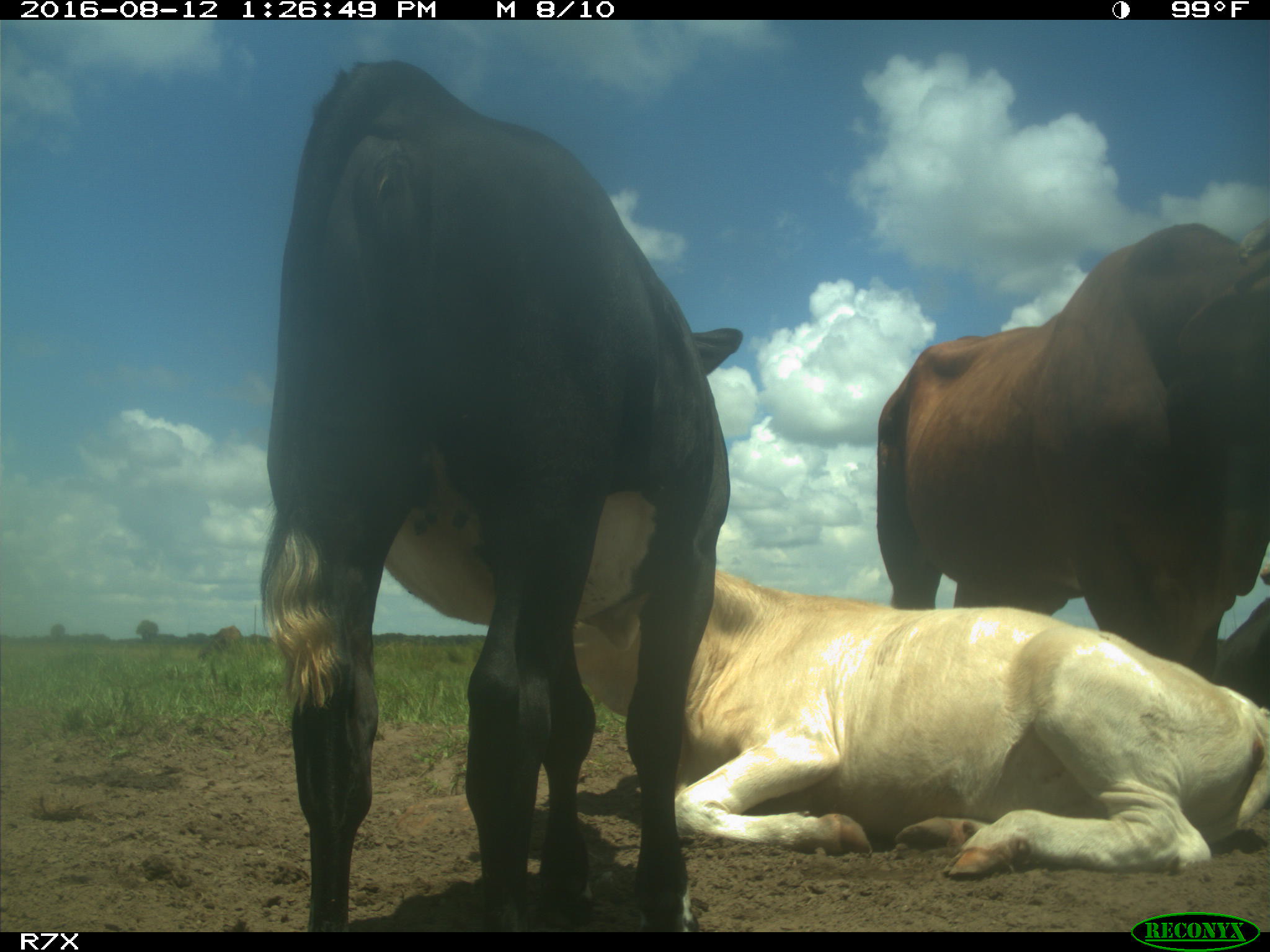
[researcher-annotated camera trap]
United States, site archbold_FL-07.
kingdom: Animalia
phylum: Chordata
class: Mammalia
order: Artiodactyla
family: Bovidae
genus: Bos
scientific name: Bos taurus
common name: domestic cow